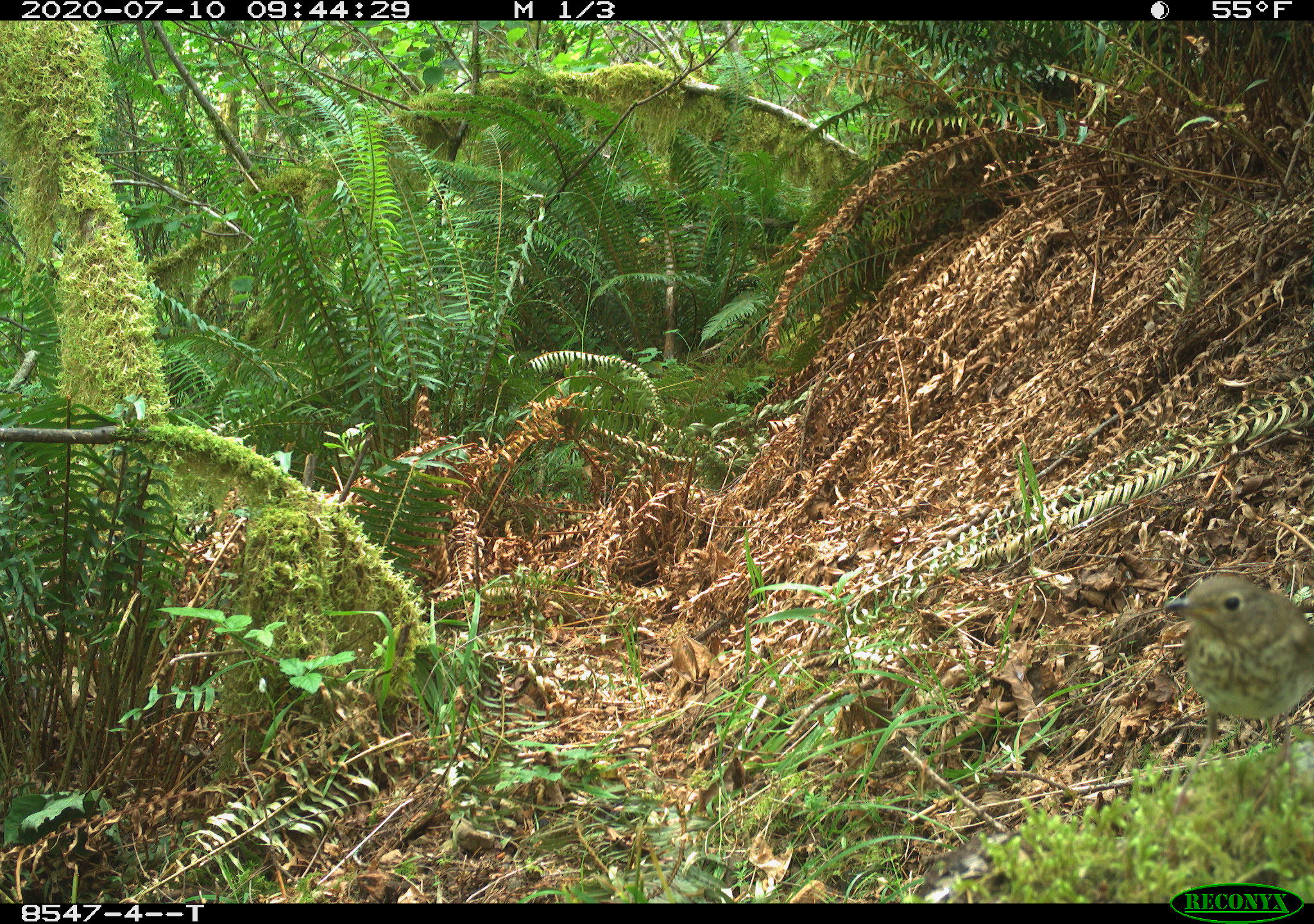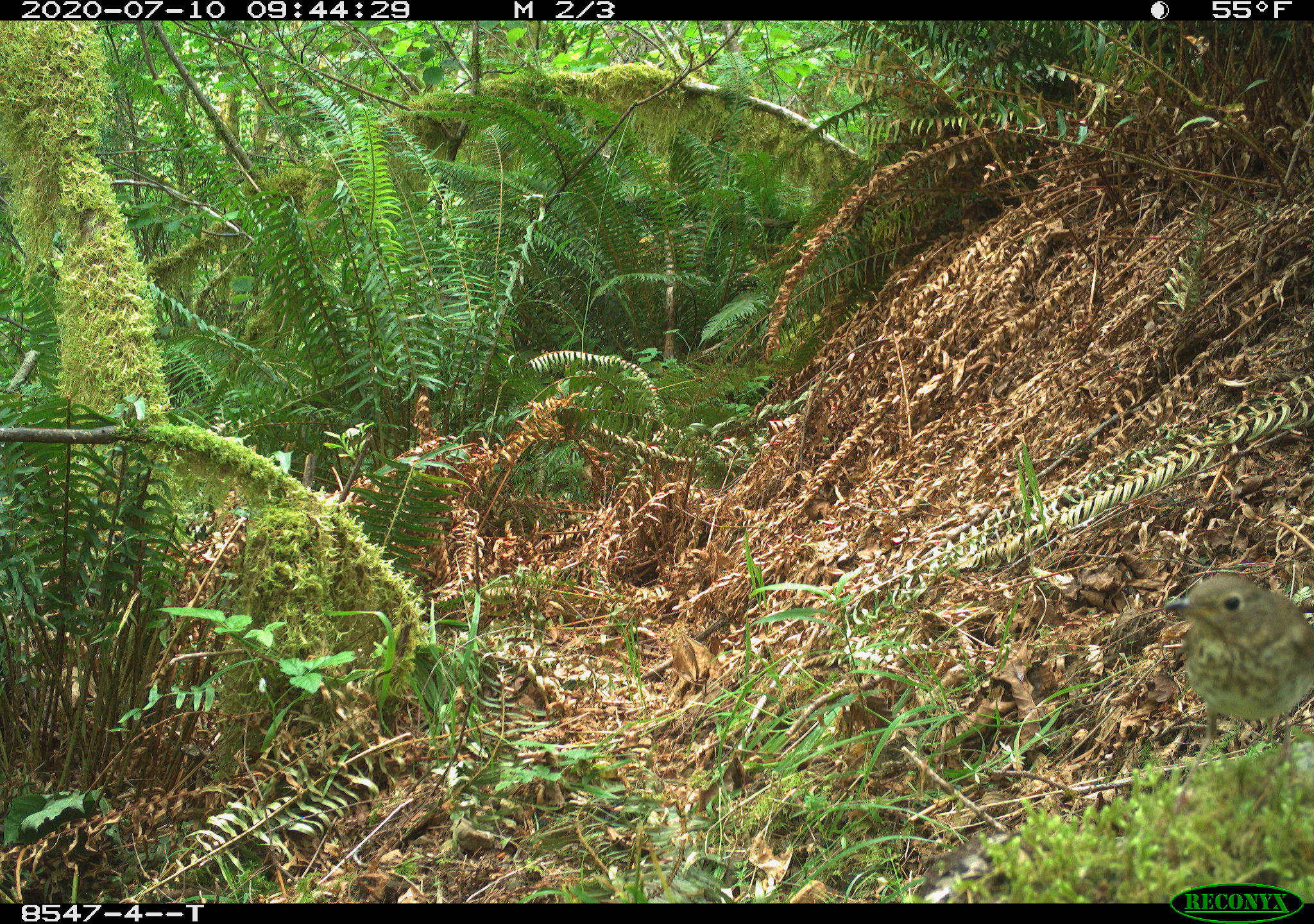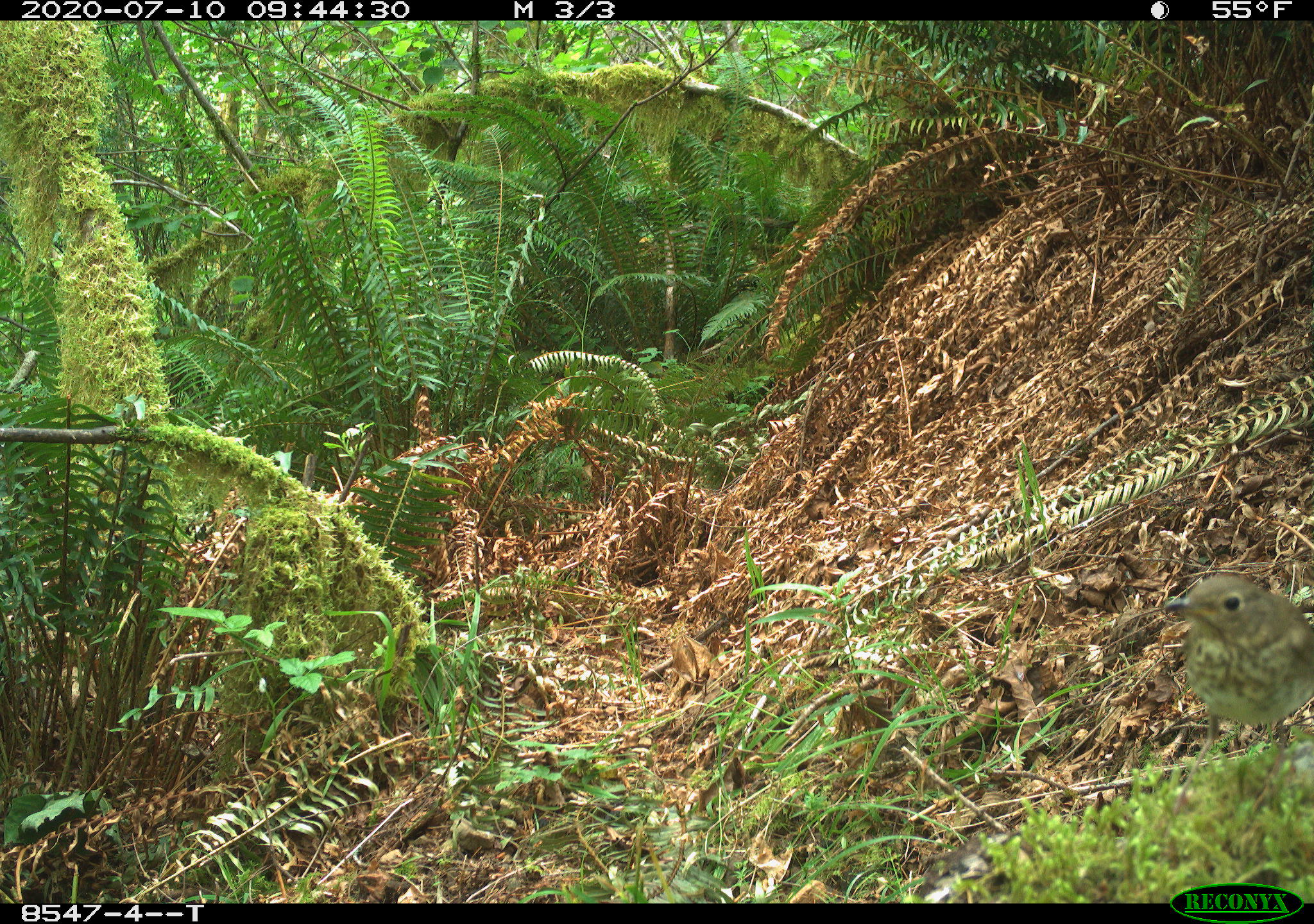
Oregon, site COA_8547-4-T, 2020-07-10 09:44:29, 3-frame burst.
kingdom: Animalia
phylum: Chordata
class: Aves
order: Passeriformes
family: Turdidae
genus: Catharus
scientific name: Catharus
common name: brown thrushes and nightingale-thrushes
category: catharus species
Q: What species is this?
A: Catharus species (brown thrushes and nightingale-thrushes) (Catharus).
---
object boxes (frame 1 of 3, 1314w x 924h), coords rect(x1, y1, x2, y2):
catharus species: rect(1161, 571, 1309, 734)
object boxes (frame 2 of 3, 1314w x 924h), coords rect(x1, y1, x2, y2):
catharus species: rect(1170, 573, 1309, 750)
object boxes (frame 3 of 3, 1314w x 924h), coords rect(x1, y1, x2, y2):
catharus species: rect(1164, 571, 1309, 742)